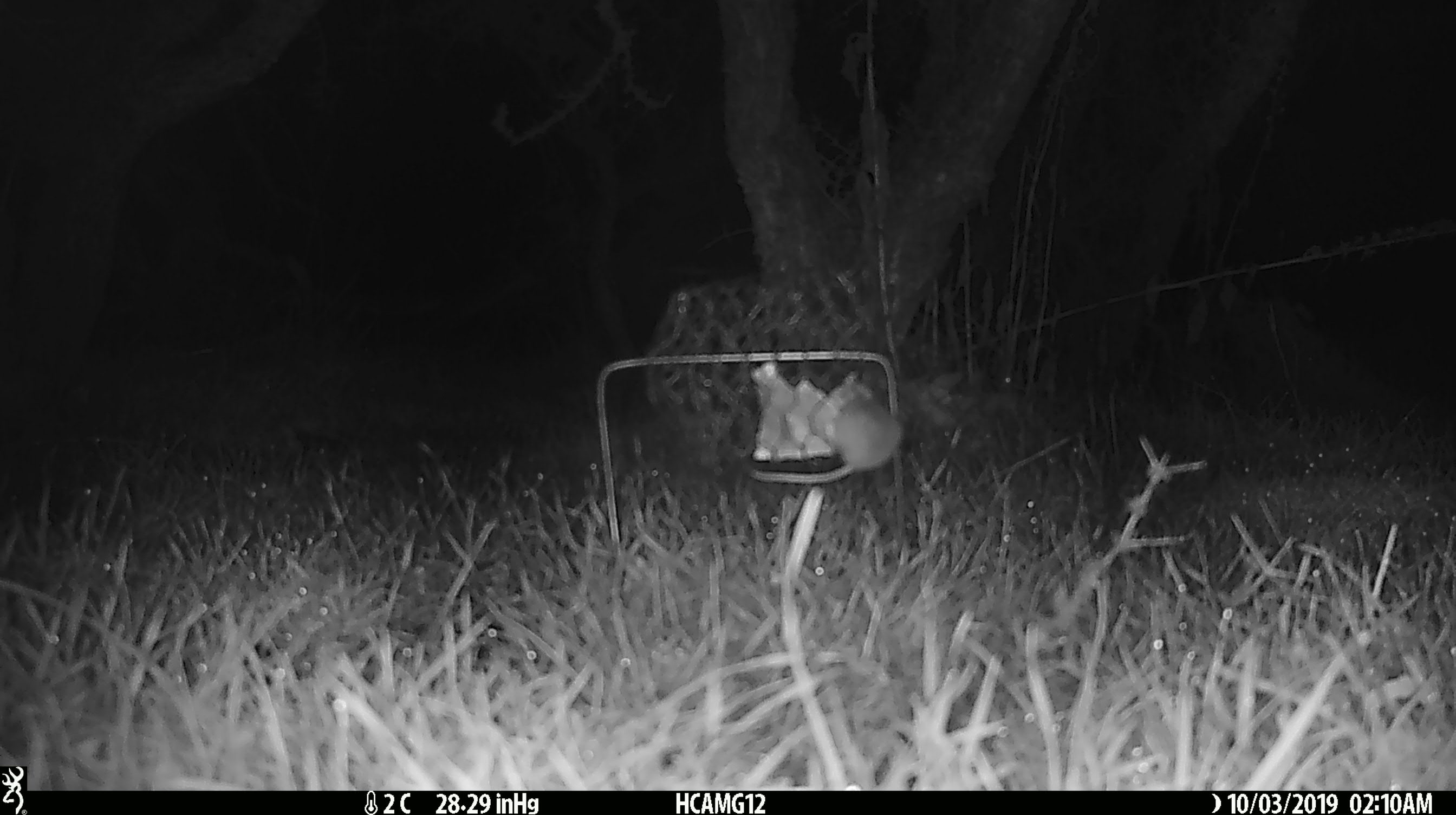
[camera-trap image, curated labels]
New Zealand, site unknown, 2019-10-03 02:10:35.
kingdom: Animalia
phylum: Chordata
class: Mammalia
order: Rodentia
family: Muridae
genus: Mus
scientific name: Mus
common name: mouse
Mouse (Mus).